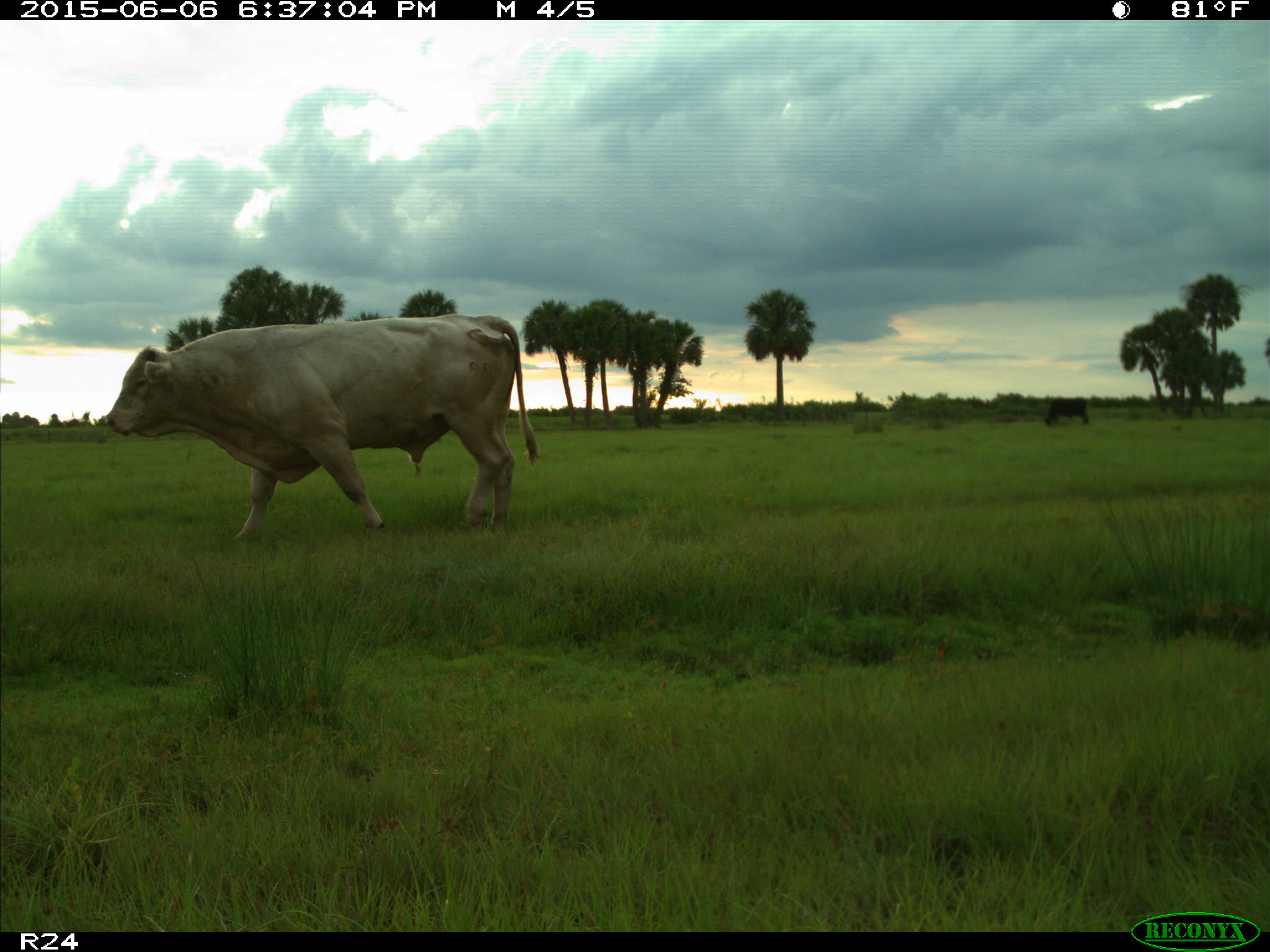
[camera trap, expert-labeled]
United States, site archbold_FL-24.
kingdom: Animalia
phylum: Chordata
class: Mammalia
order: Artiodactyla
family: Bovidae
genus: Bos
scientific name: Bos taurus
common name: domestic cow